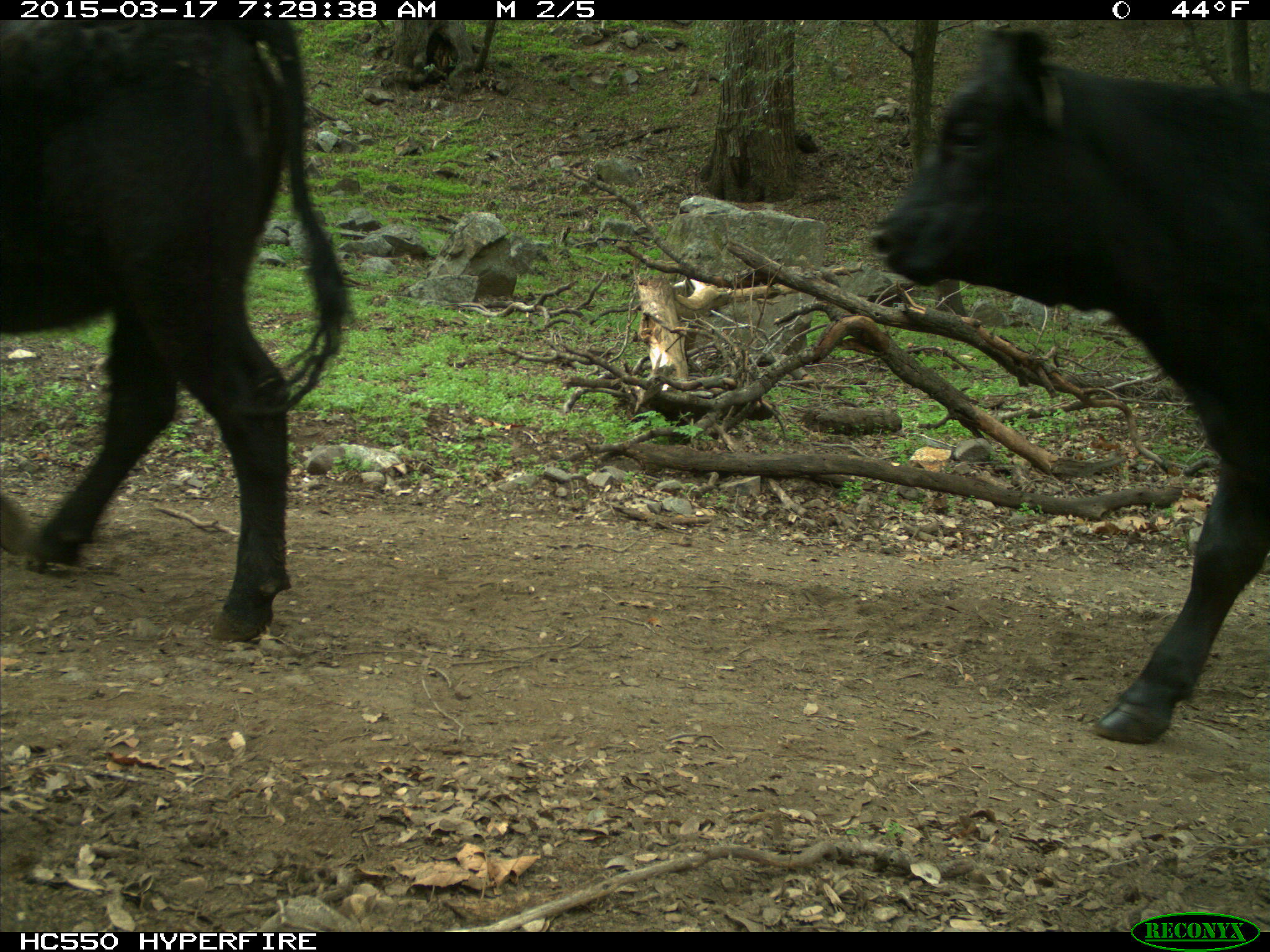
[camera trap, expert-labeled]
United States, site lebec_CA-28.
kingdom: Animalia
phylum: Chordata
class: Mammalia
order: Artiodactyla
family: Bovidae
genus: Bos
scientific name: Bos taurus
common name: domestic cow